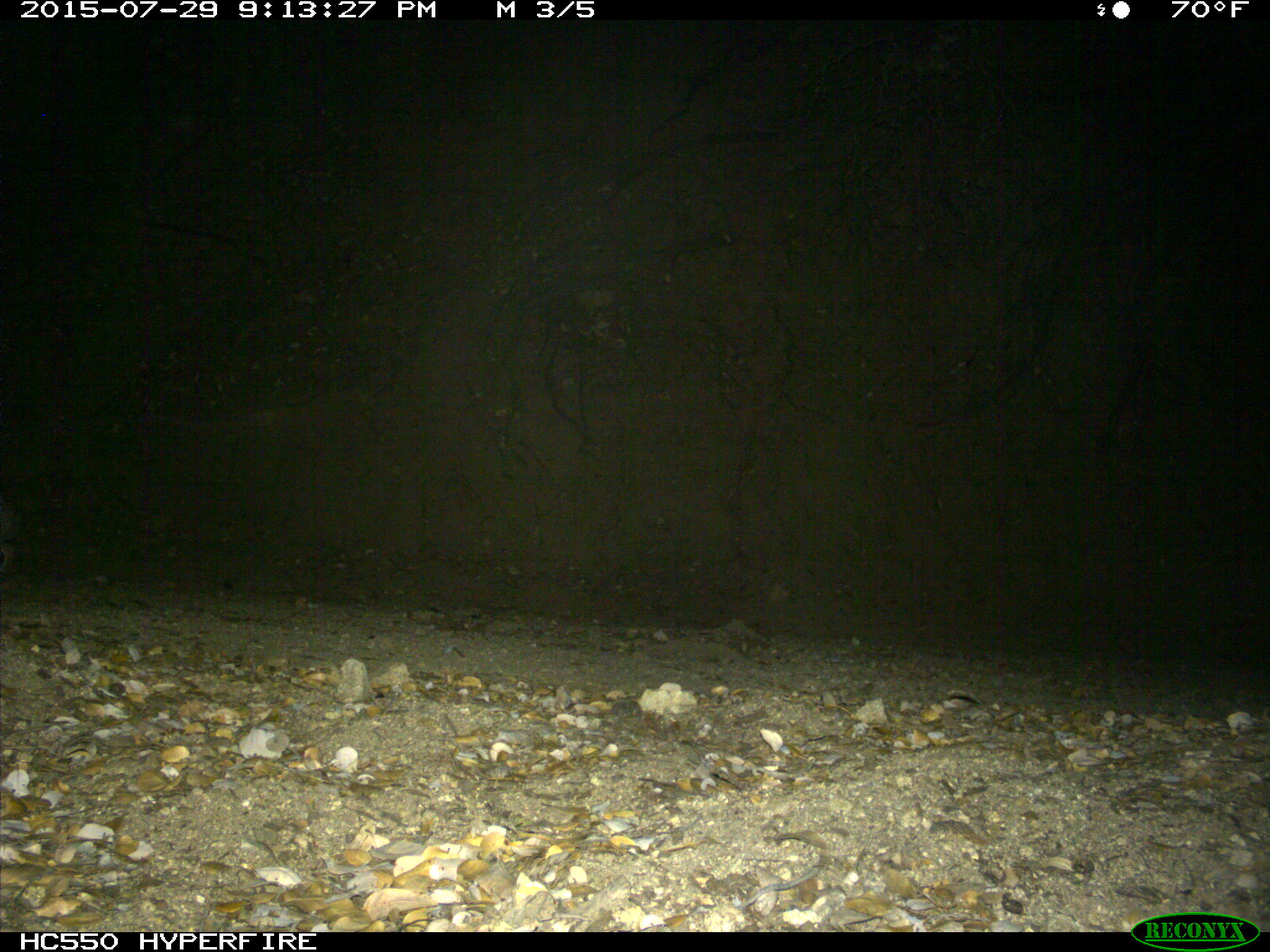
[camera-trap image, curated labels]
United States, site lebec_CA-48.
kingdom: Animalia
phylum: Chordata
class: Mammalia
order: Lagomorpha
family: Leporidae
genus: Lepus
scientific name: Lepus californicus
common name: black-tailed jackrabbit